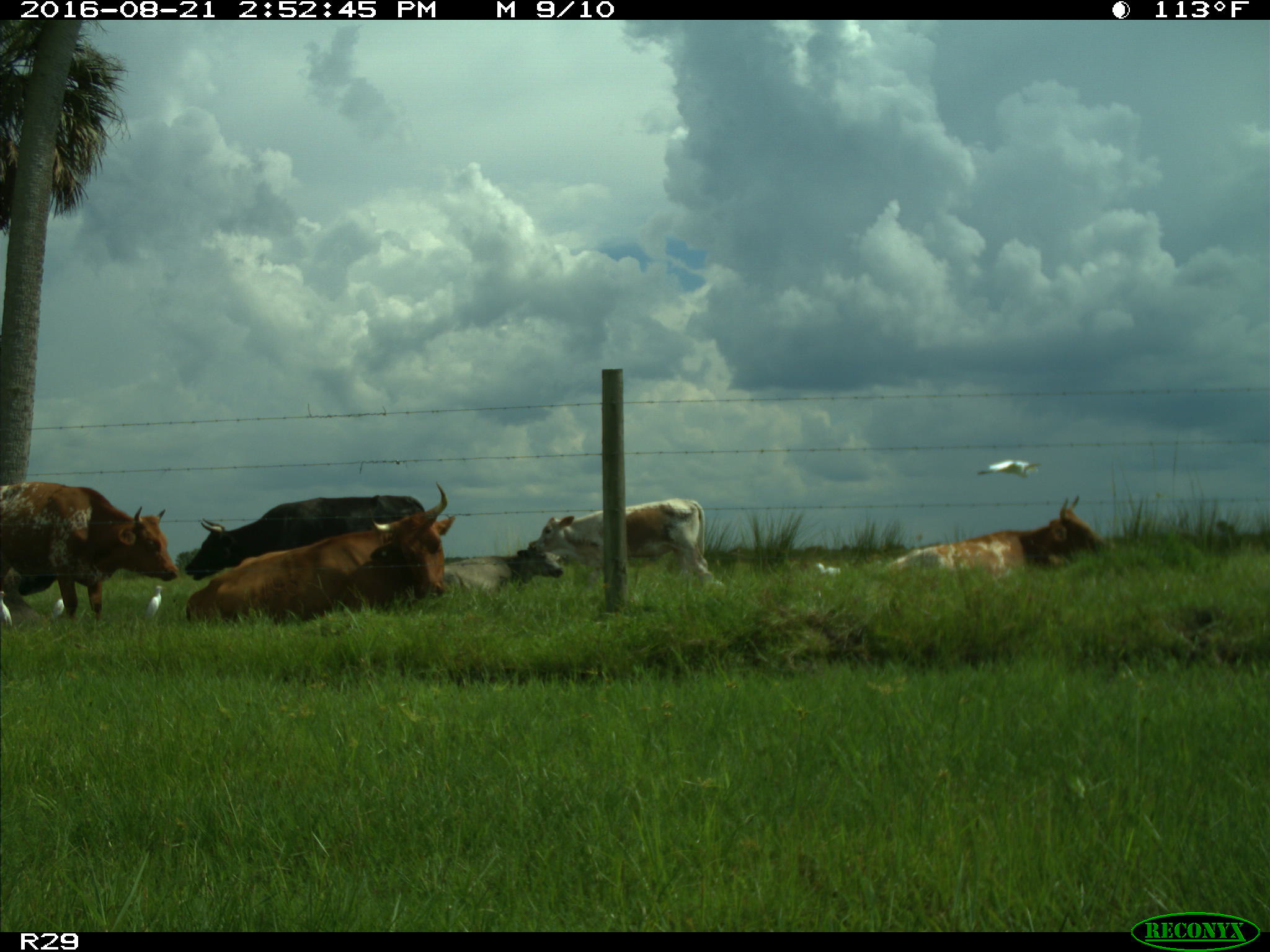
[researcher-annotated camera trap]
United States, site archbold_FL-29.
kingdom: Animalia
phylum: Chordata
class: Mammalia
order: Artiodactyla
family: Bovidae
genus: Bos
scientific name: Bos taurus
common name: domestic cow